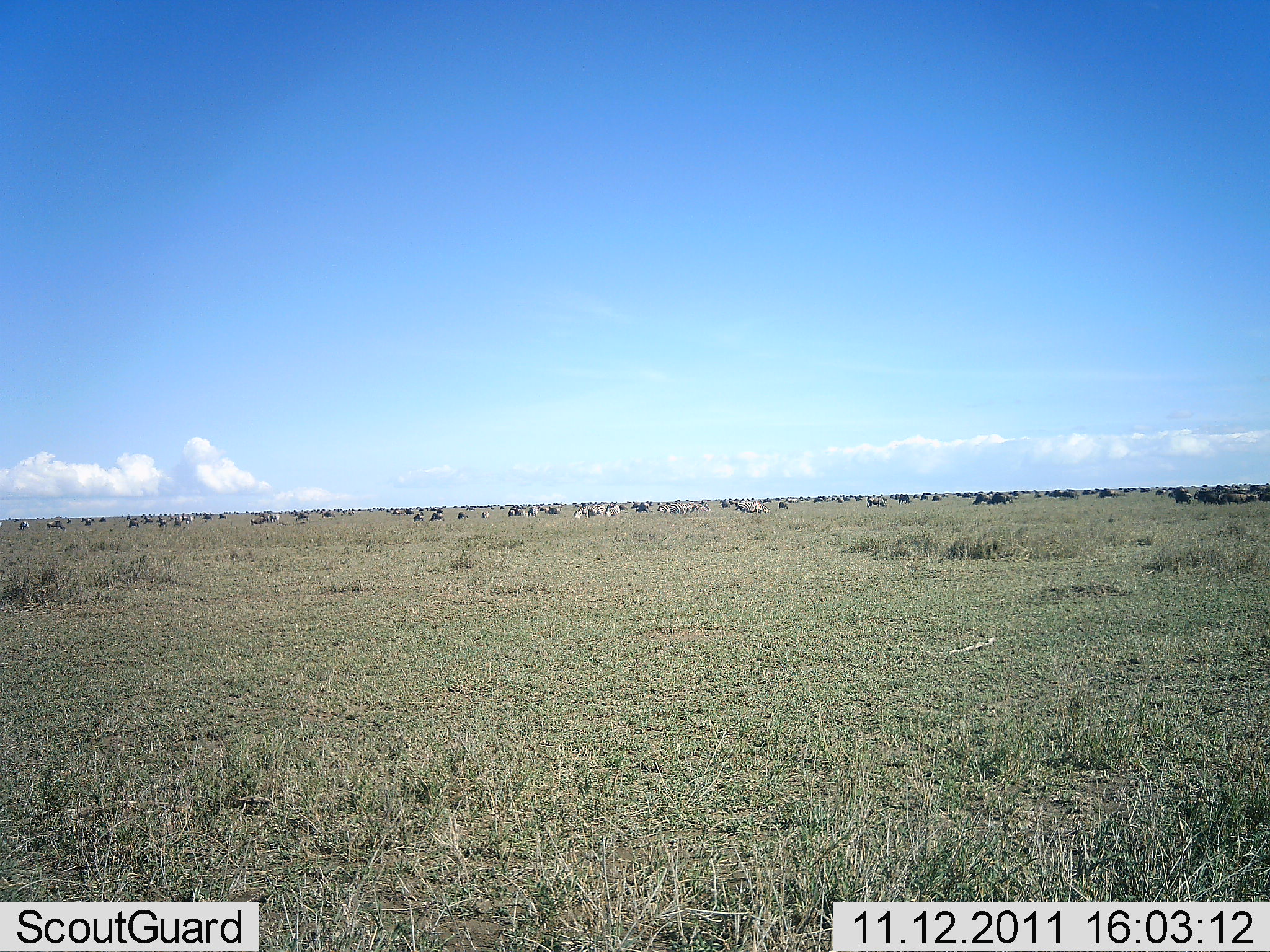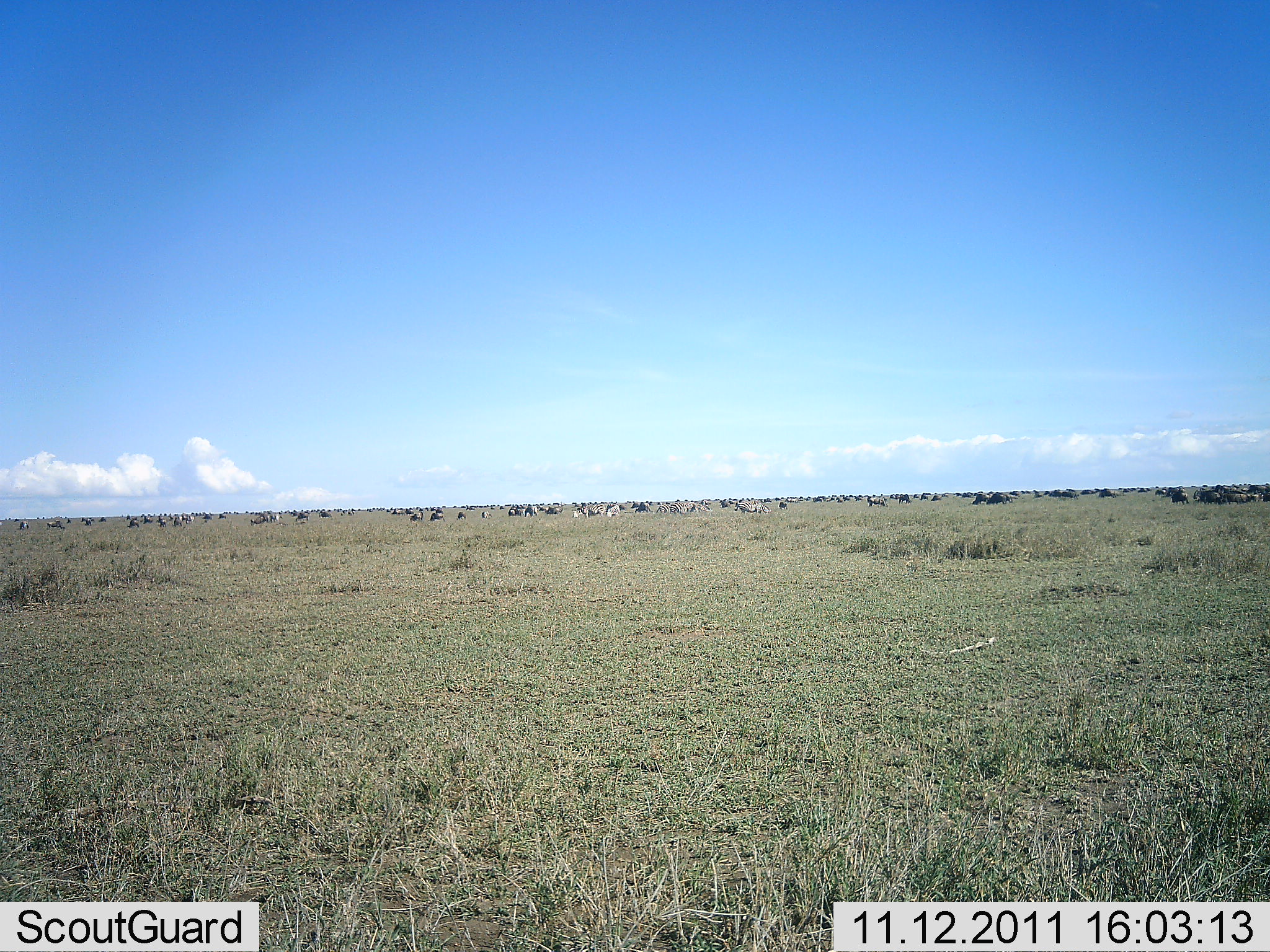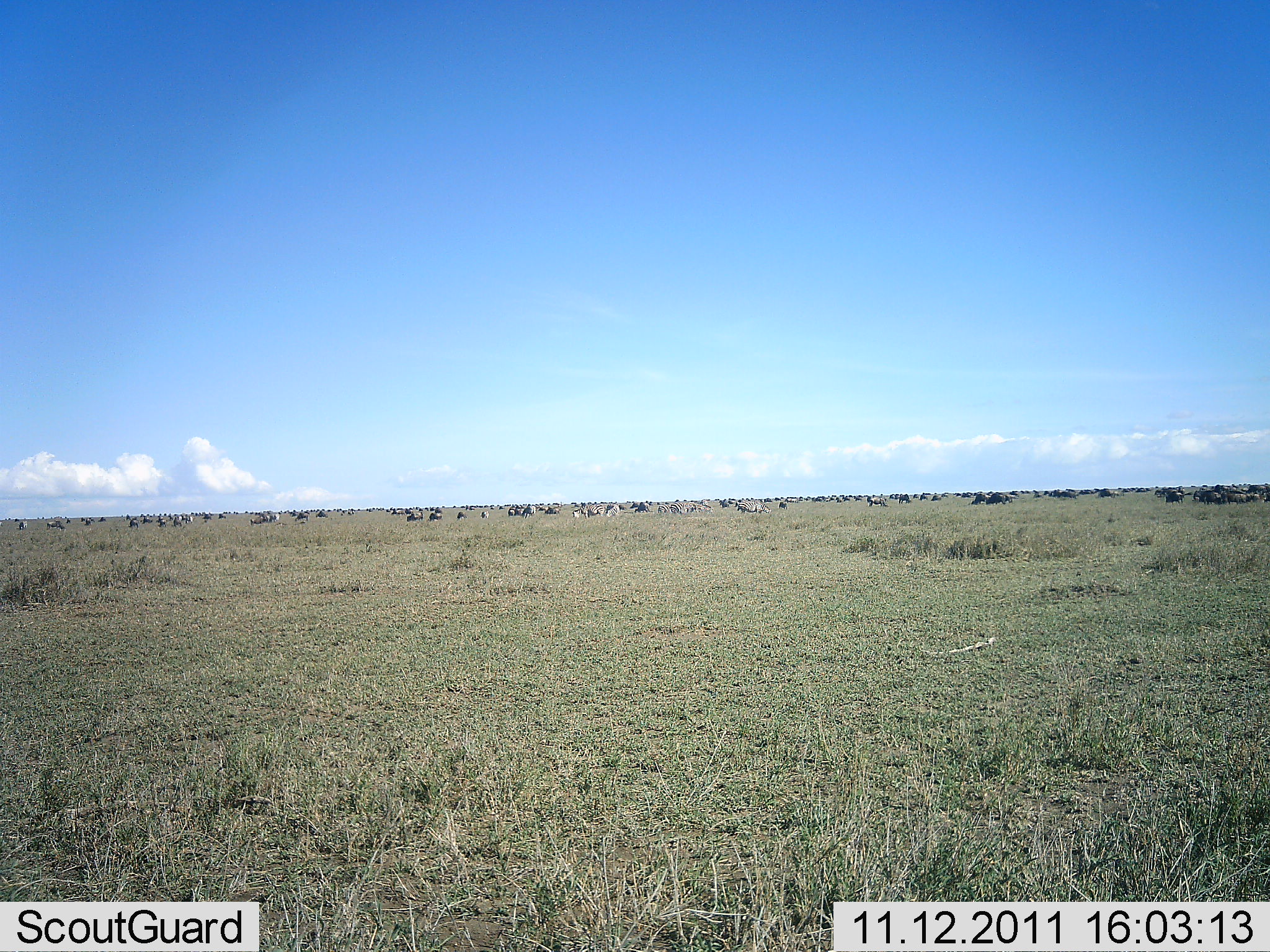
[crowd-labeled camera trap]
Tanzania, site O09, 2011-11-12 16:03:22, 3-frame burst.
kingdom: Animalia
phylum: Chordata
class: Mammalia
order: Artiodactyla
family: Bovidae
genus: Connochaetes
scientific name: Connochaetes taurinus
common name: blue wildebeest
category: wildebeest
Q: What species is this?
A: Wildebeest (blue wildebeest) (Connochaetes taurinus).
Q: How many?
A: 51+.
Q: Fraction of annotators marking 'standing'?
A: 25%.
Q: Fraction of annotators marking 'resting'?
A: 42%.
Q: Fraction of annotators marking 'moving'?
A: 42%.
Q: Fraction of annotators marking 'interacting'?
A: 0%.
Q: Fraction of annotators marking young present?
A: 0%.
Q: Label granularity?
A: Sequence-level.